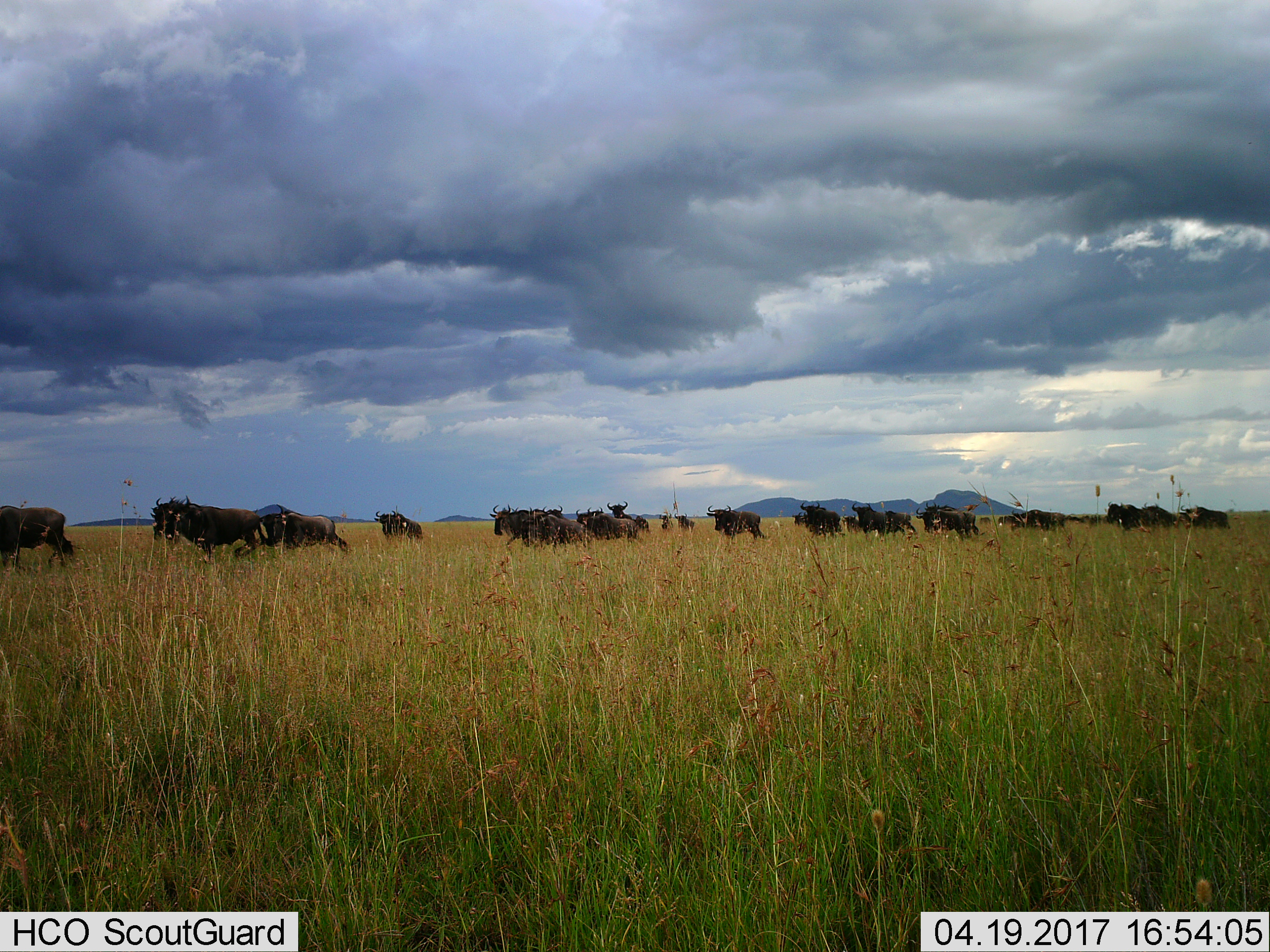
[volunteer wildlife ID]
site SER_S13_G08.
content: unidentified animal